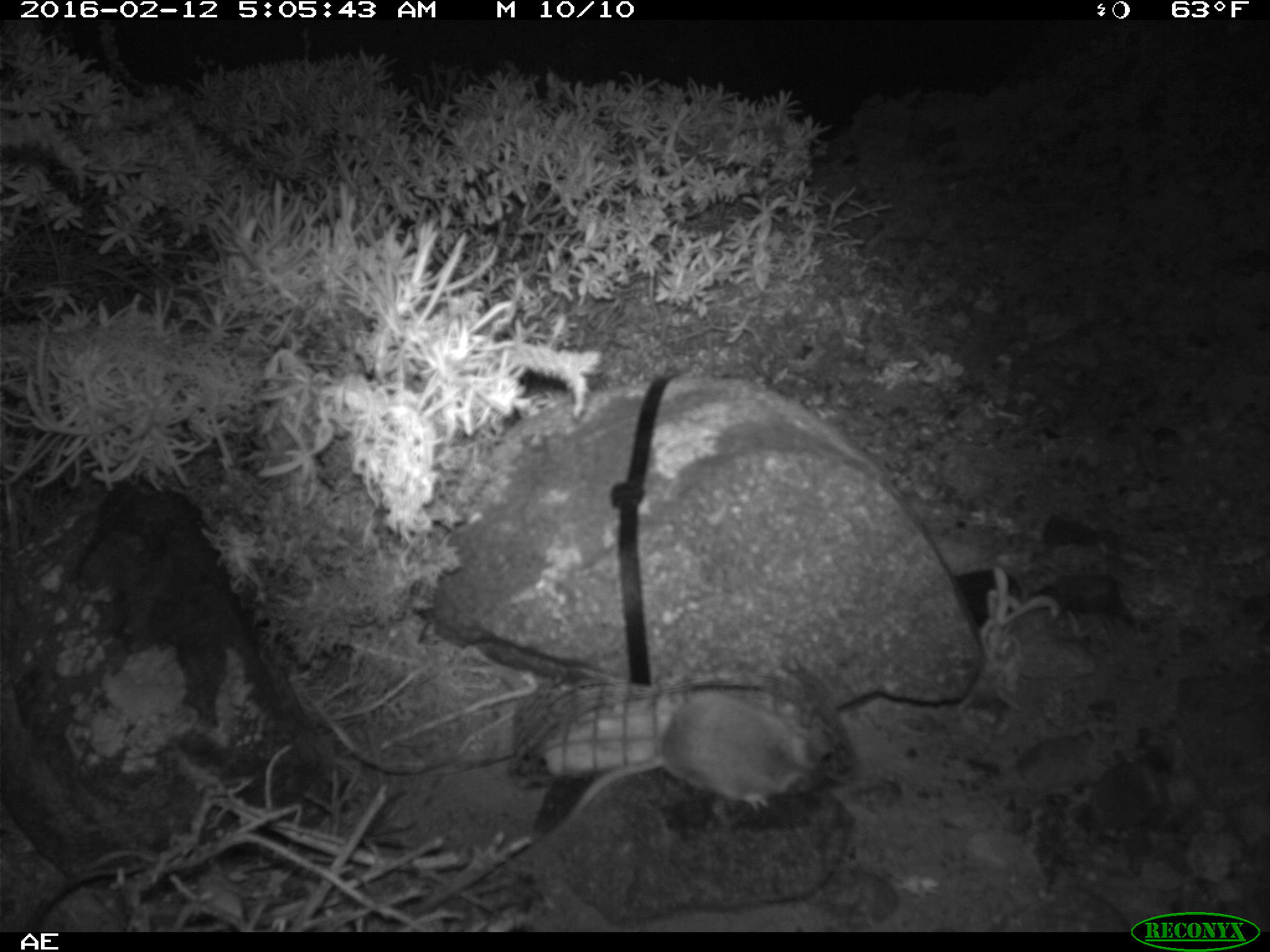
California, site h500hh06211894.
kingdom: Animalia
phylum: Chordata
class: Mammalia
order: Rodentia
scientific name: Rodentia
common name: rodent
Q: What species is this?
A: Rodent (Rodentia).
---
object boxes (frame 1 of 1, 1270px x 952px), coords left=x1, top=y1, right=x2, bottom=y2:
rodent: left=543, top=689, right=830, bottom=839